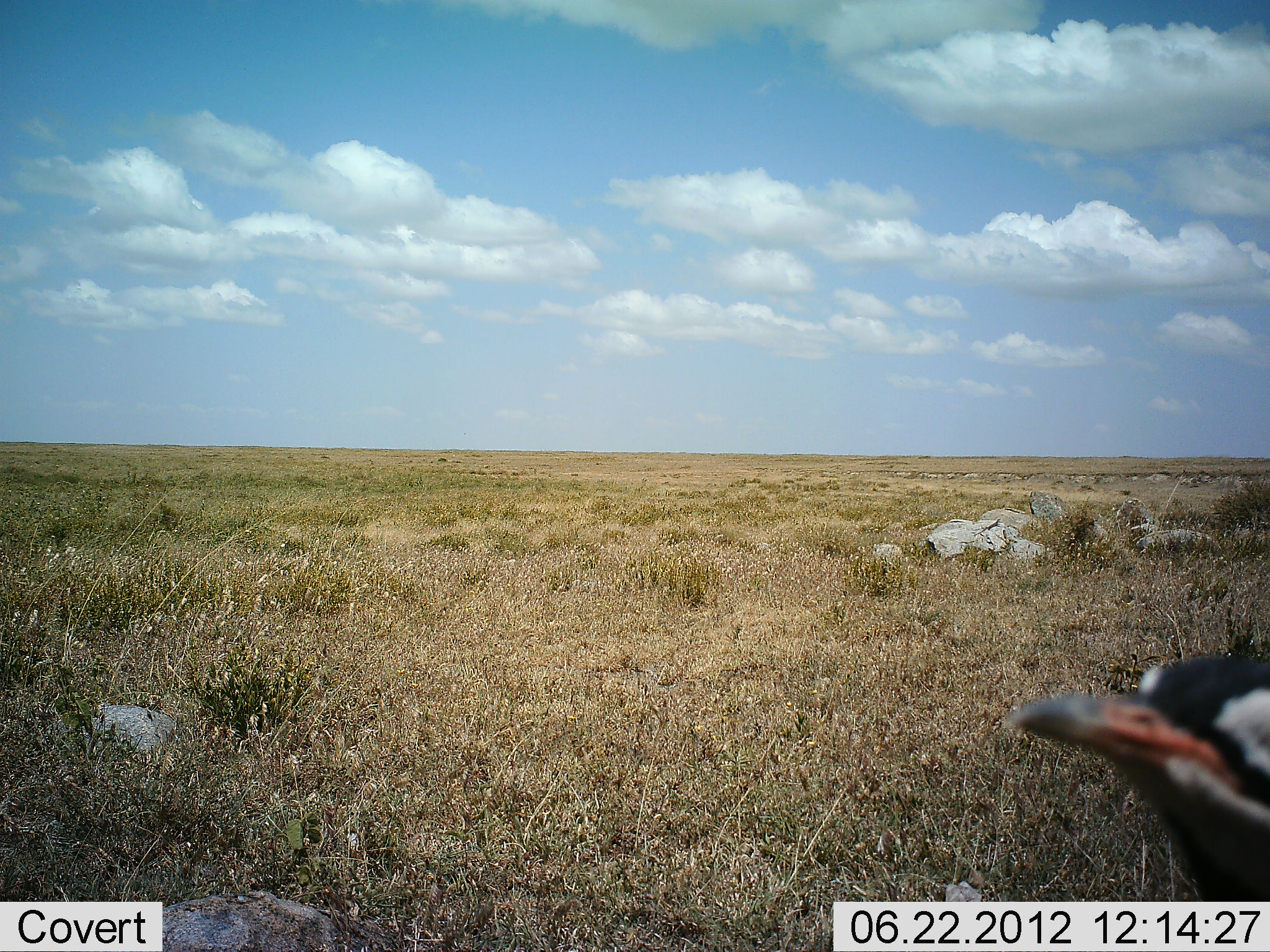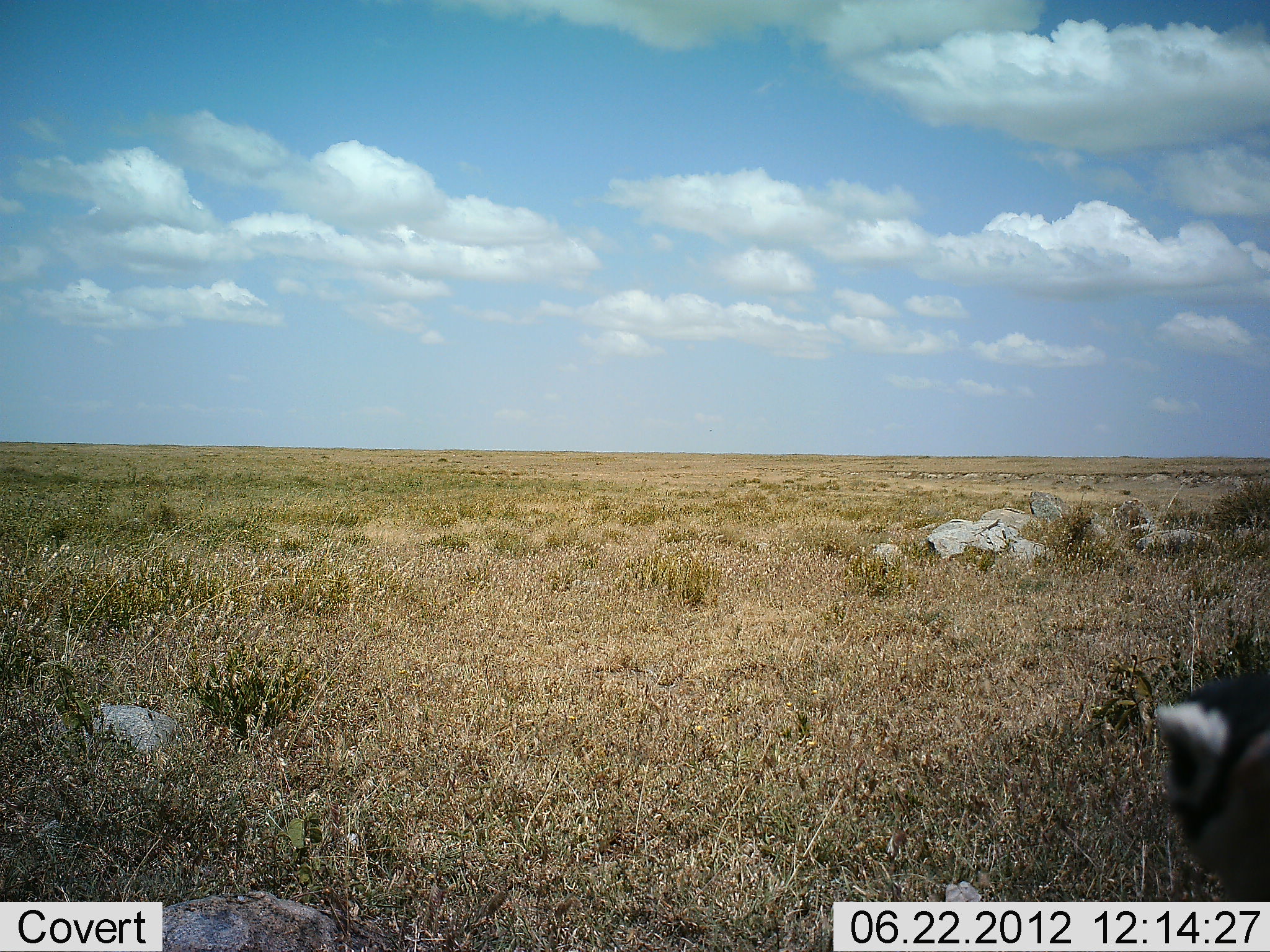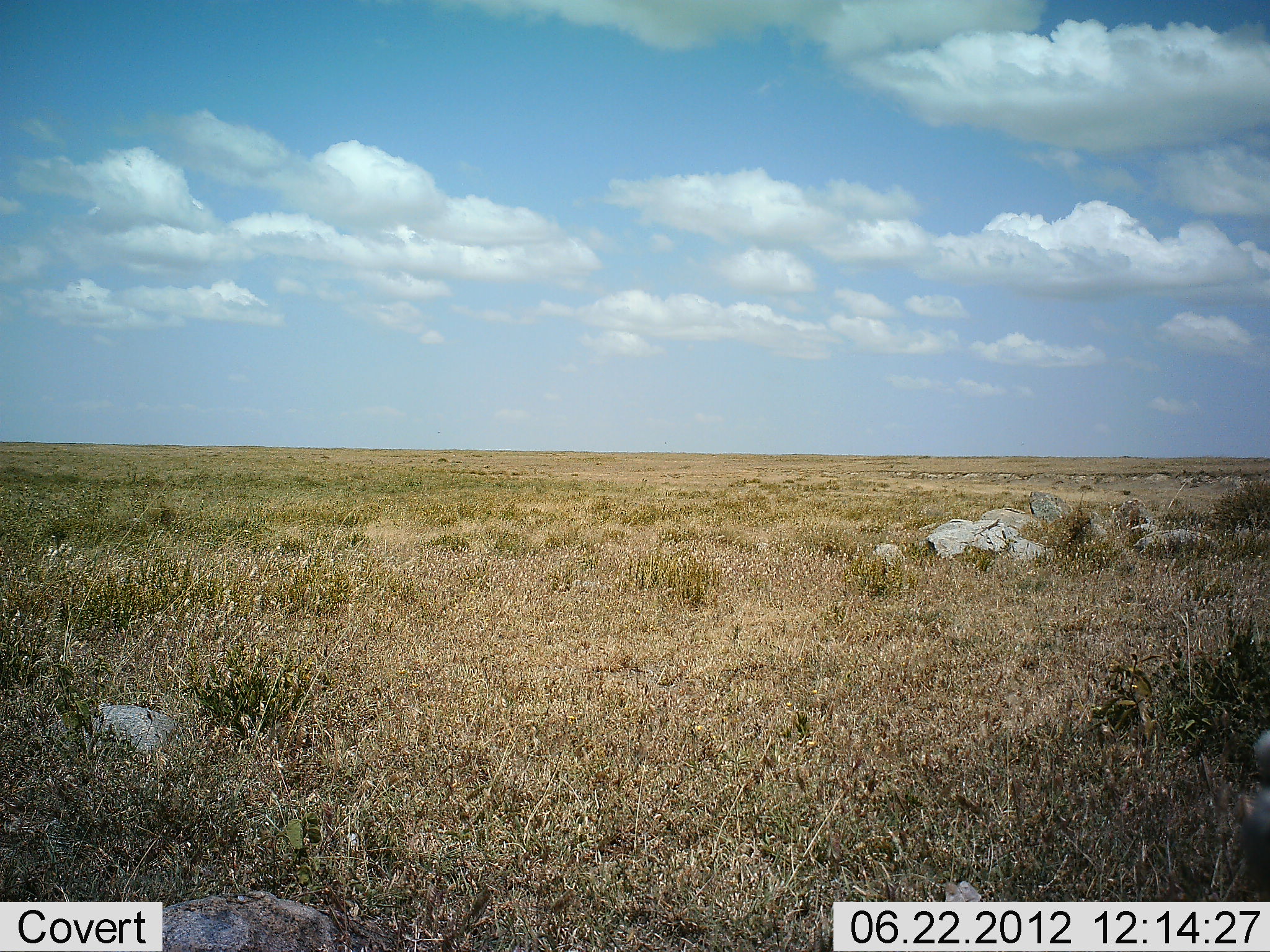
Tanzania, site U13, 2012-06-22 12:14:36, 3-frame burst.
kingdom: Animalia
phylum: Chordata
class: Aves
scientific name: Aves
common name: bird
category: otherbird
Otherbird (bird) (Aves), count 1. Behavior (volunteer vote fractions): standing 70%, resting 0%, moving 30%, interacting 0%. Young present (vote fraction): 0%. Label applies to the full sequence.